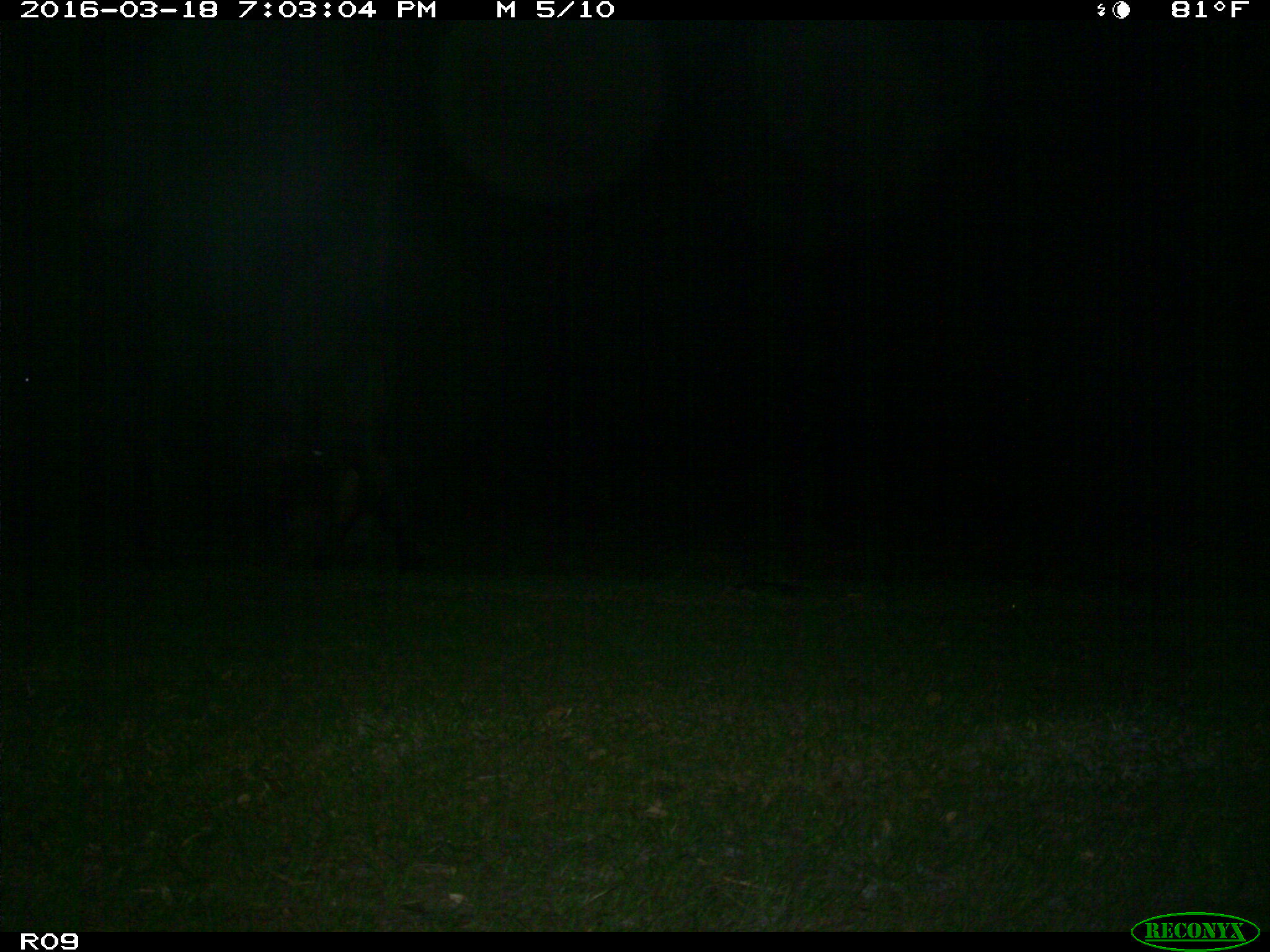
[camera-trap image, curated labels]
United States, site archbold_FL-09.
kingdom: Animalia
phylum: Chordata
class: Mammalia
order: Artiodactyla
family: Bovidae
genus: Bos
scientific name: Bos taurus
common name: domestic cow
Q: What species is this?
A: Bos taurus (domestic cow).